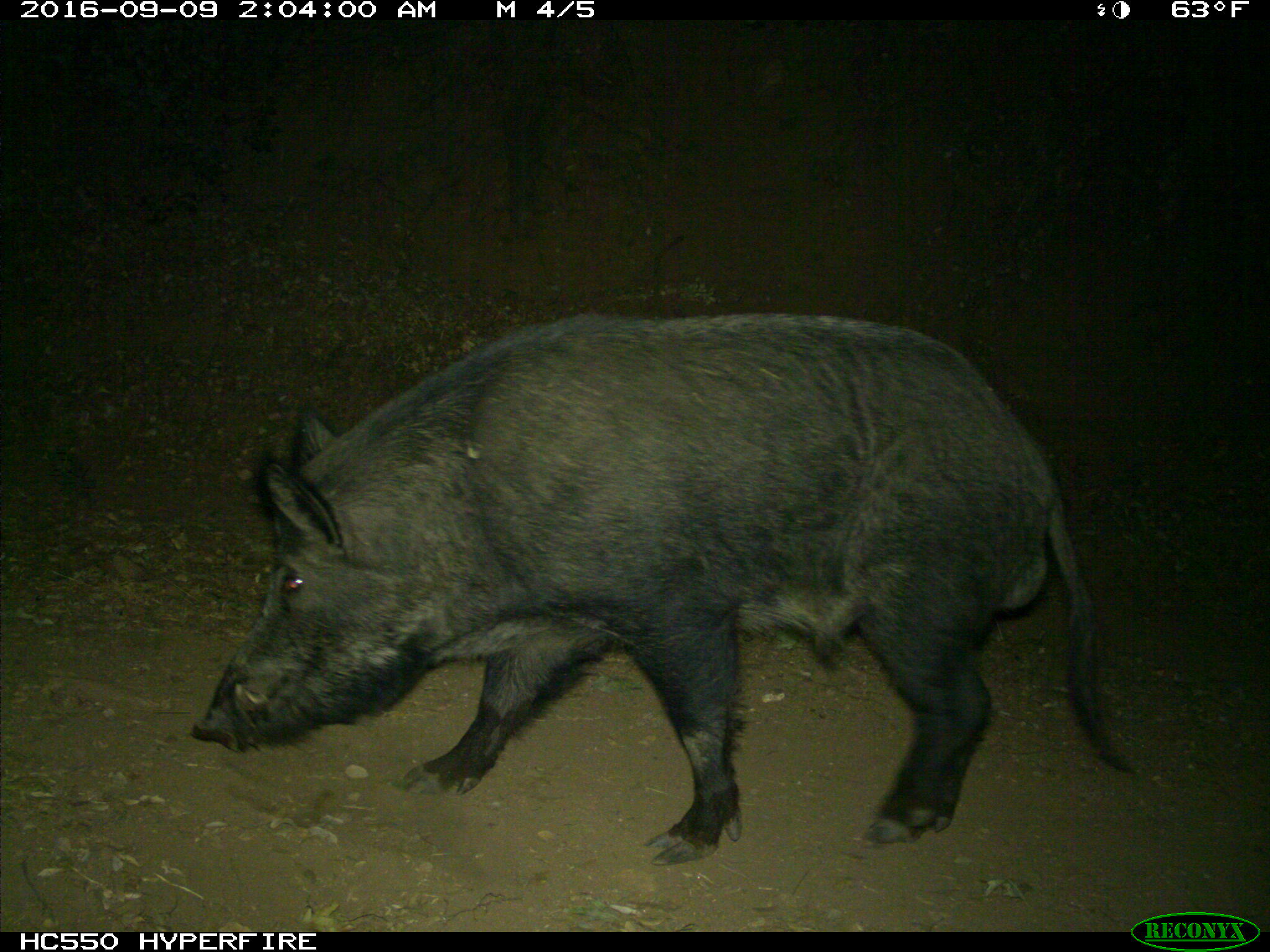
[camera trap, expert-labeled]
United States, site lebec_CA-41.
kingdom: Animalia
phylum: Chordata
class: Mammalia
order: Artiodactyla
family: Suidae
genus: Sus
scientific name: Sus scrofa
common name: wild boar